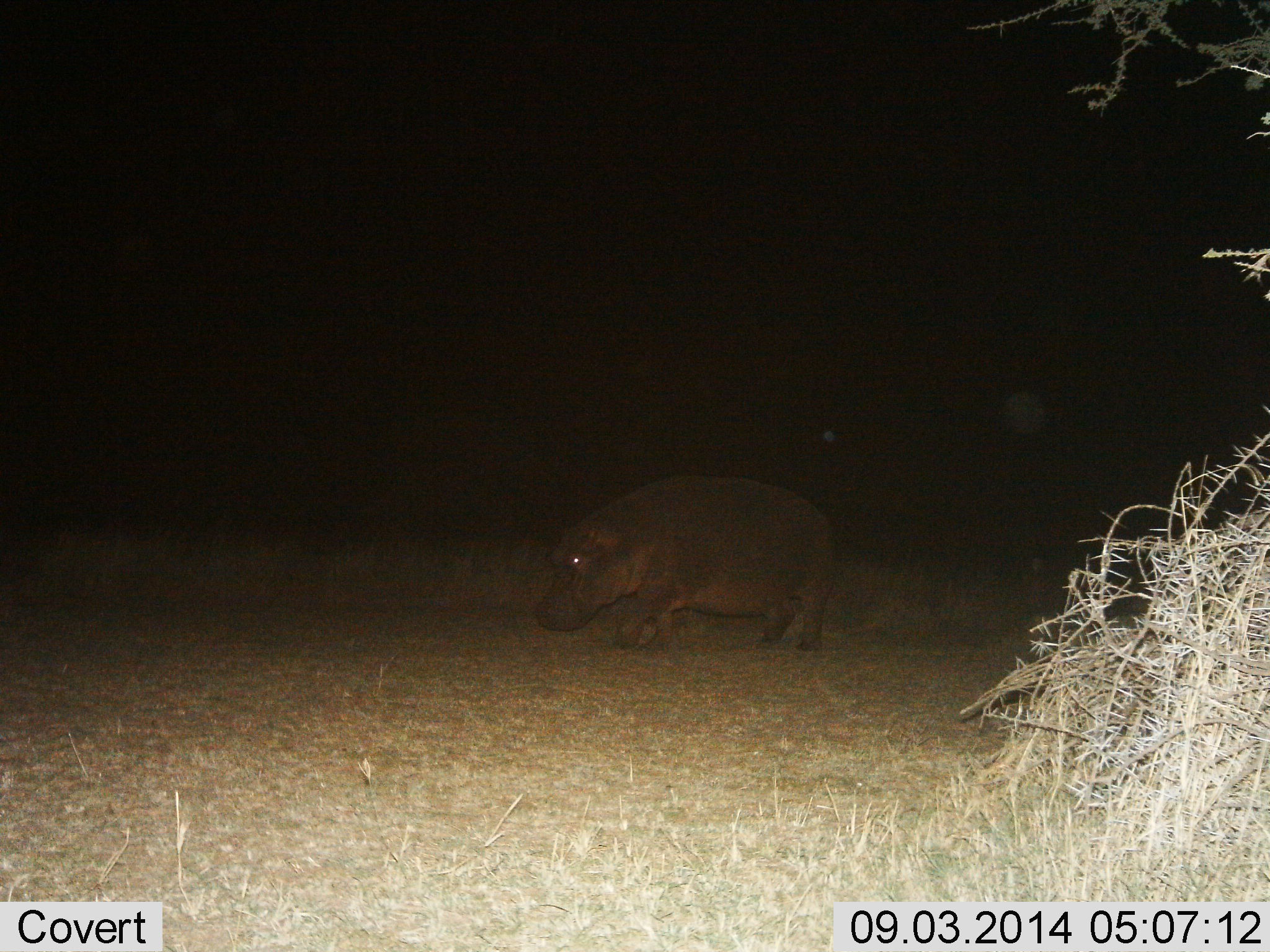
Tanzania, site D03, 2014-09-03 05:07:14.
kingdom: Animalia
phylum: Chordata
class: Mammalia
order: Artiodactyla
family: Hippopotamidae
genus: Hippopotamus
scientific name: Hippopotamus amphibius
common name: hippopotamus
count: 1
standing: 0%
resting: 0%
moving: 100%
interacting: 0%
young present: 0%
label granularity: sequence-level